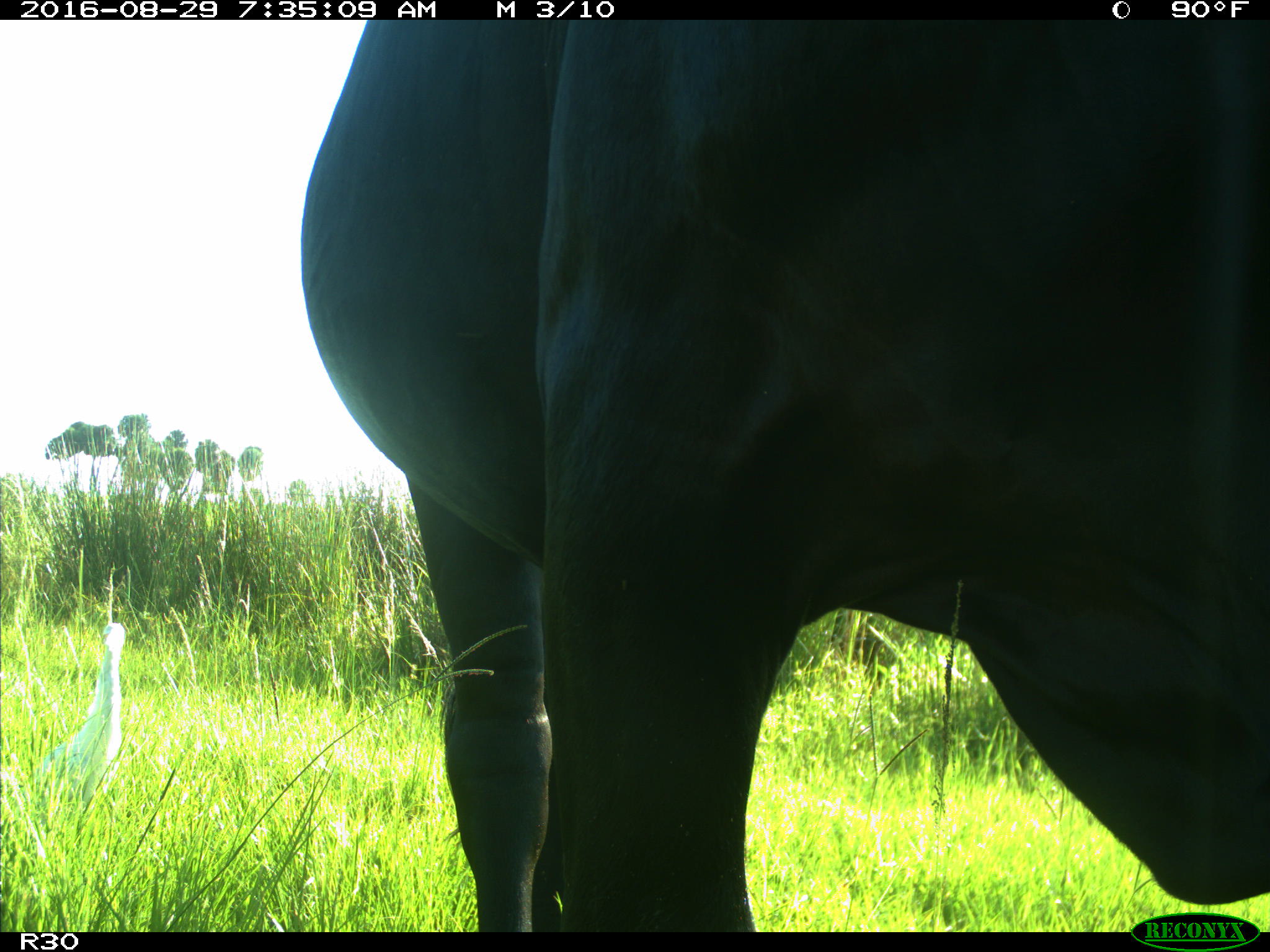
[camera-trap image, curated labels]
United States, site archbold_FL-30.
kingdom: Animalia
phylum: Chordata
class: Mammalia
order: Artiodactyla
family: Bovidae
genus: Bos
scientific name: Bos taurus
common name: domestic cow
Bos taurus (domestic cow).